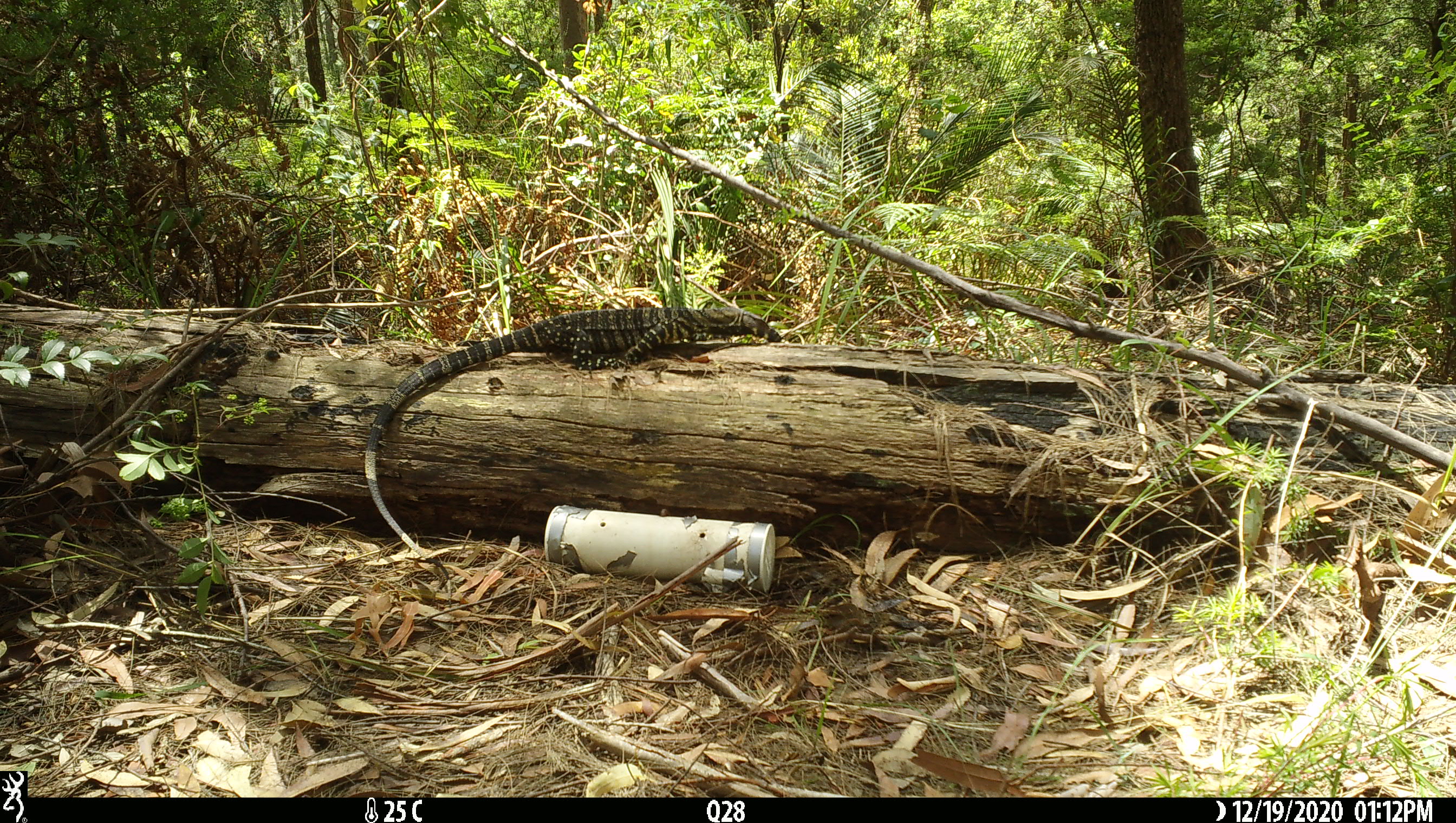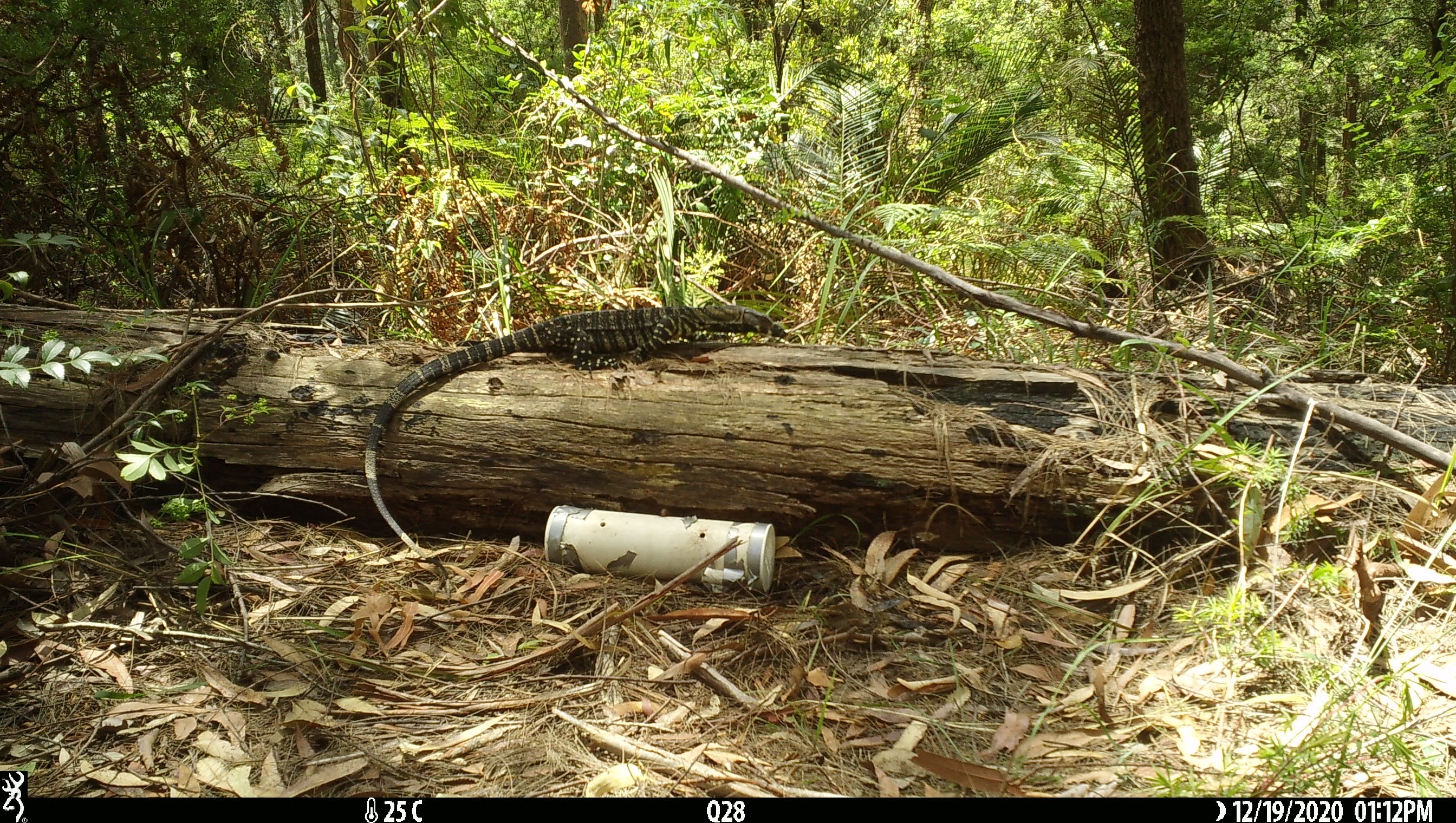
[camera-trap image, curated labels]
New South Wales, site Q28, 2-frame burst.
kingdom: Animalia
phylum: Chordata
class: Reptilia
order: Squamata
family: Varanidae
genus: Varanus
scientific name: Varanus varius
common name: lace monitor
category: goanna